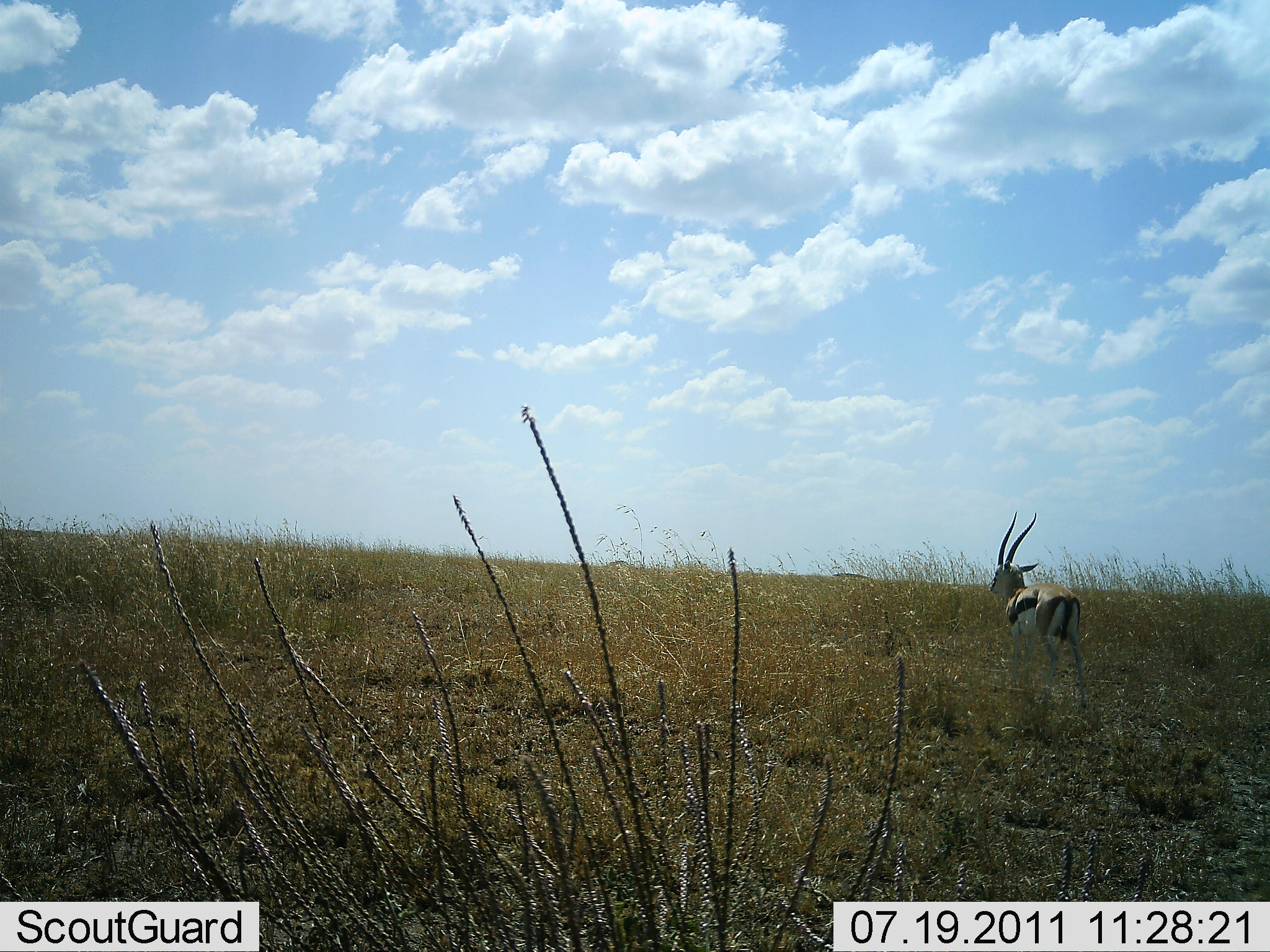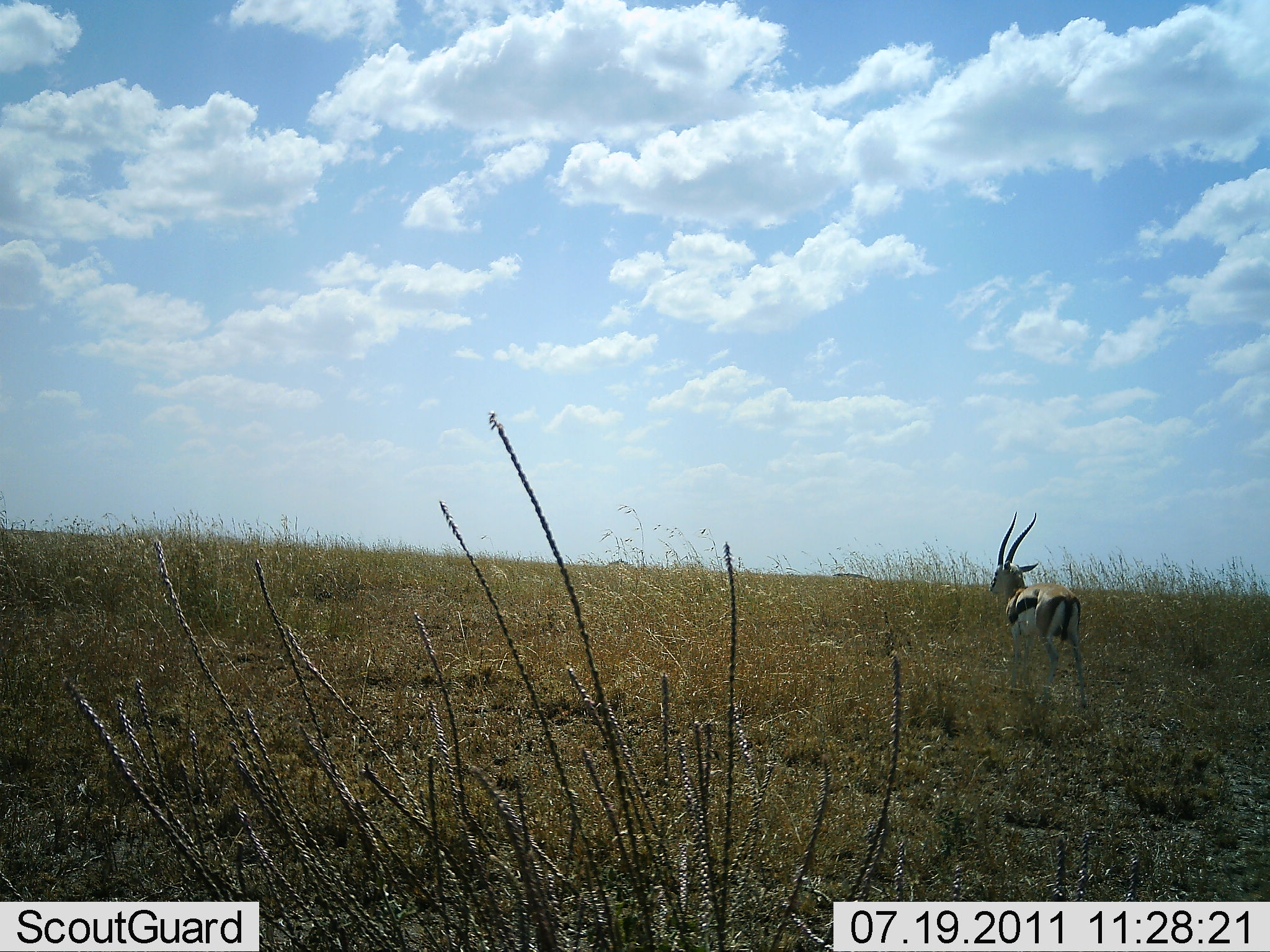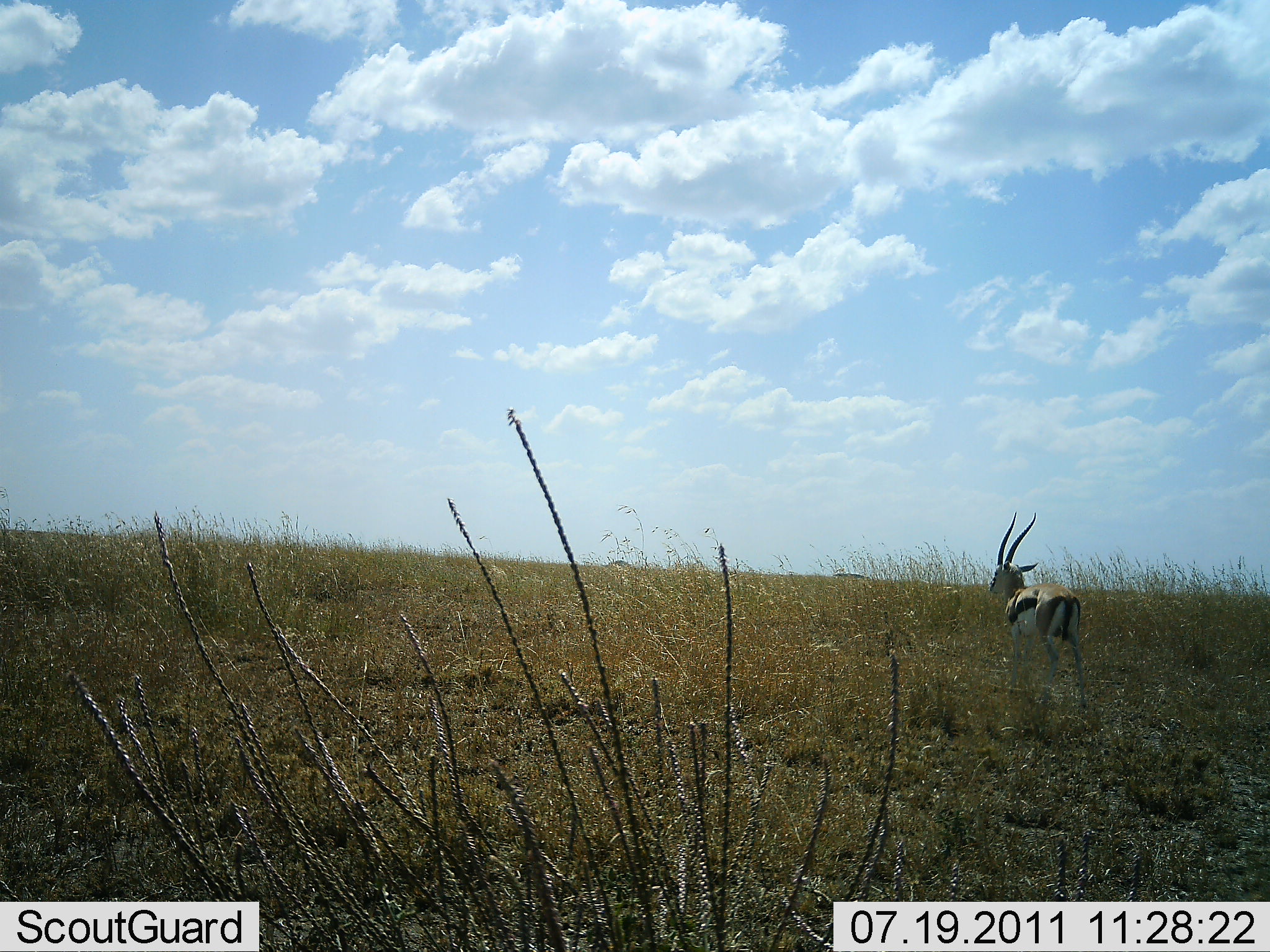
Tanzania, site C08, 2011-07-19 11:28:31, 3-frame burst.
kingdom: Animalia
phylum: Chordata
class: Mammalia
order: Artiodactyla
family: Bovidae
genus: Eudorcas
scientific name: Eudorcas thomsonii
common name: thomson's gazelle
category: gazellethomsons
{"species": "gazellethomsons (thomson's gazelle) (Eudorcas thomsonii)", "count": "1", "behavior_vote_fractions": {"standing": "100%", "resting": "0%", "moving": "0%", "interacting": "0%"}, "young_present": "0%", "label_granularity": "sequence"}